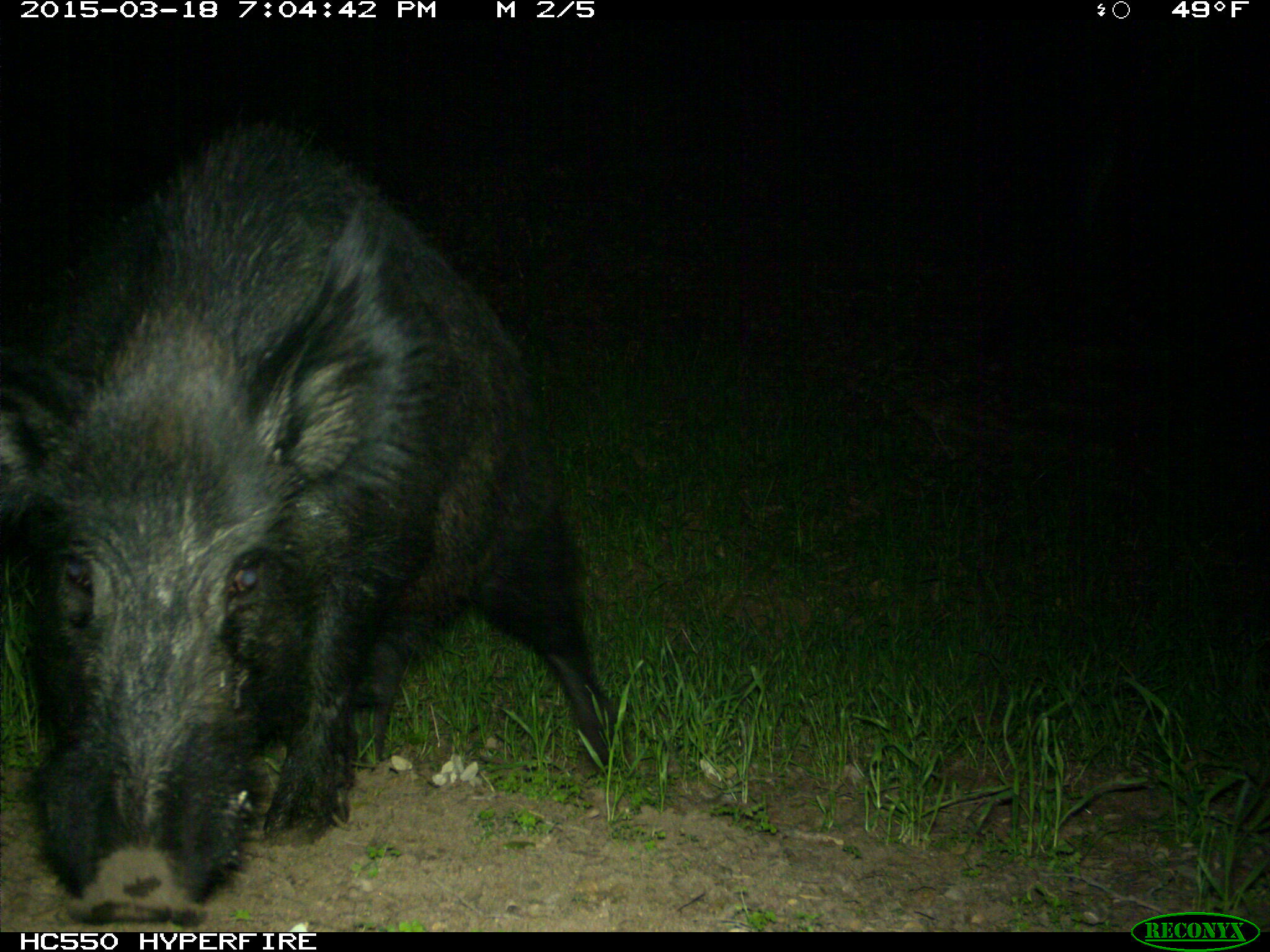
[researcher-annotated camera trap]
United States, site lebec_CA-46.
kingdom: Animalia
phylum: Chordata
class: Mammalia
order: Artiodactyla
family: Suidae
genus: Sus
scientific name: Sus scrofa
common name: wild boar